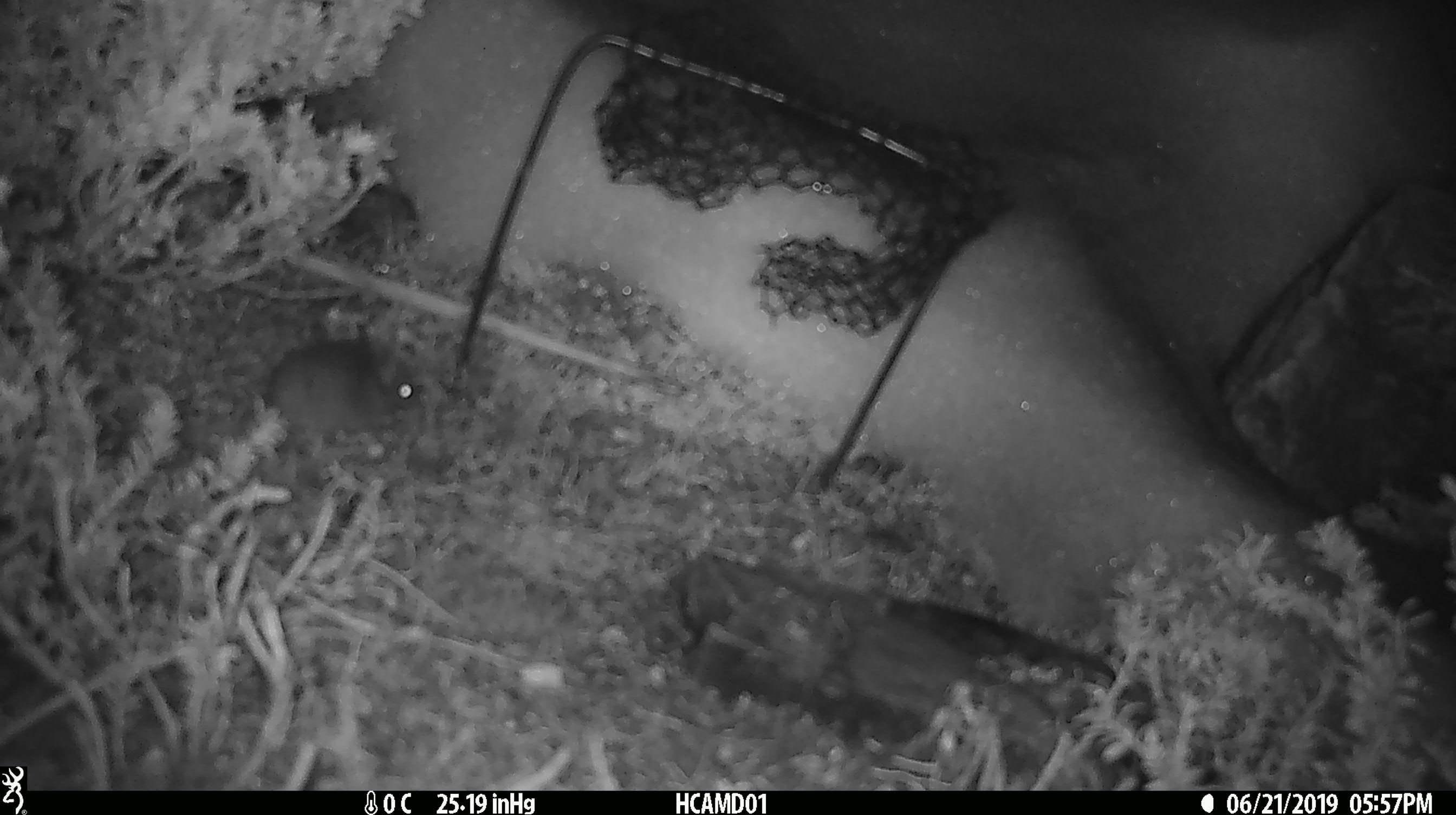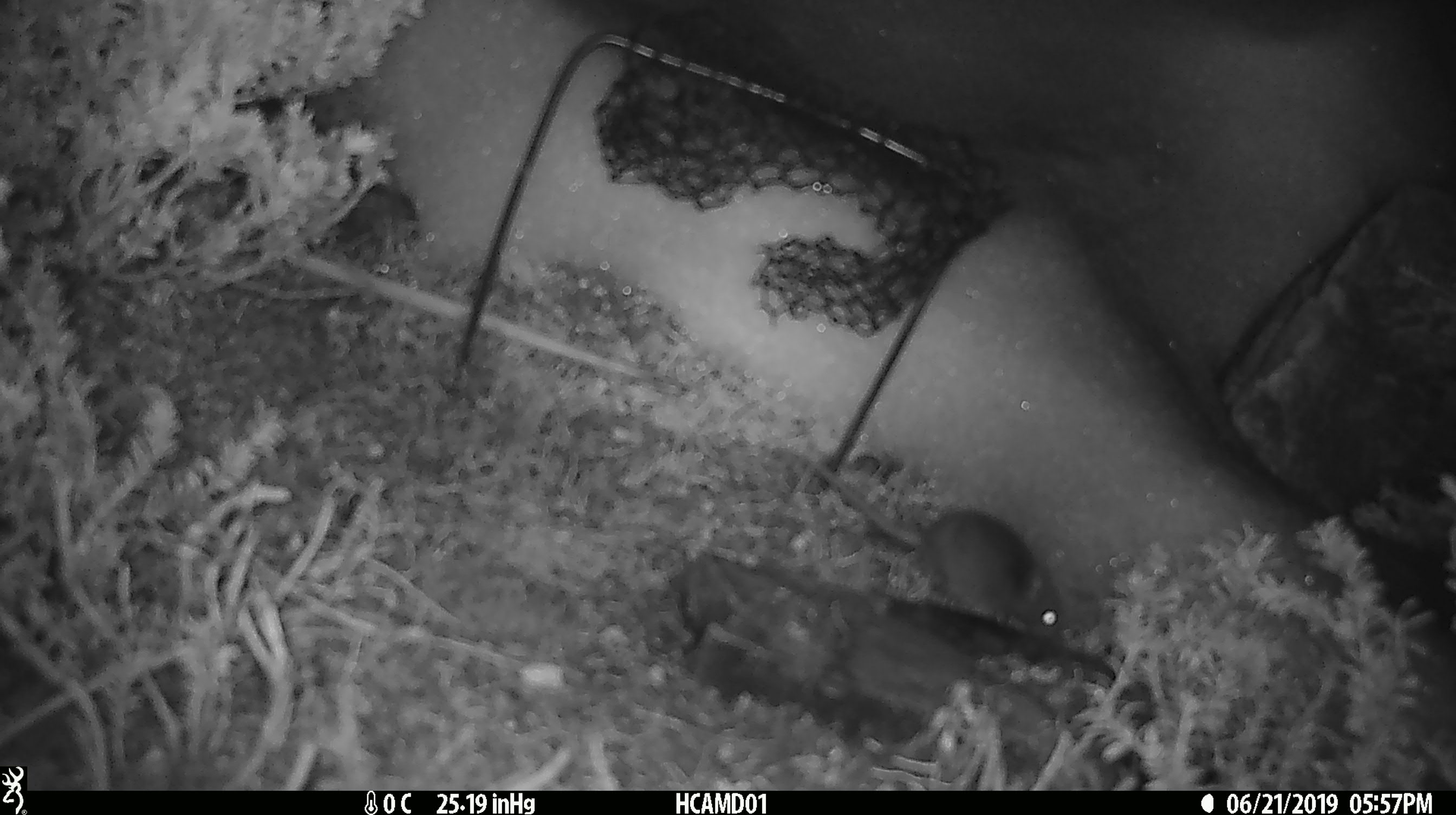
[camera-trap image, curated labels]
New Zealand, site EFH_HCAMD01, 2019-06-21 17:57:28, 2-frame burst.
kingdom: Animalia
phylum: Chordata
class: Mammalia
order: Rodentia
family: Muridae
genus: Mus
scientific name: Mus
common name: mouse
Mouse (Mus).